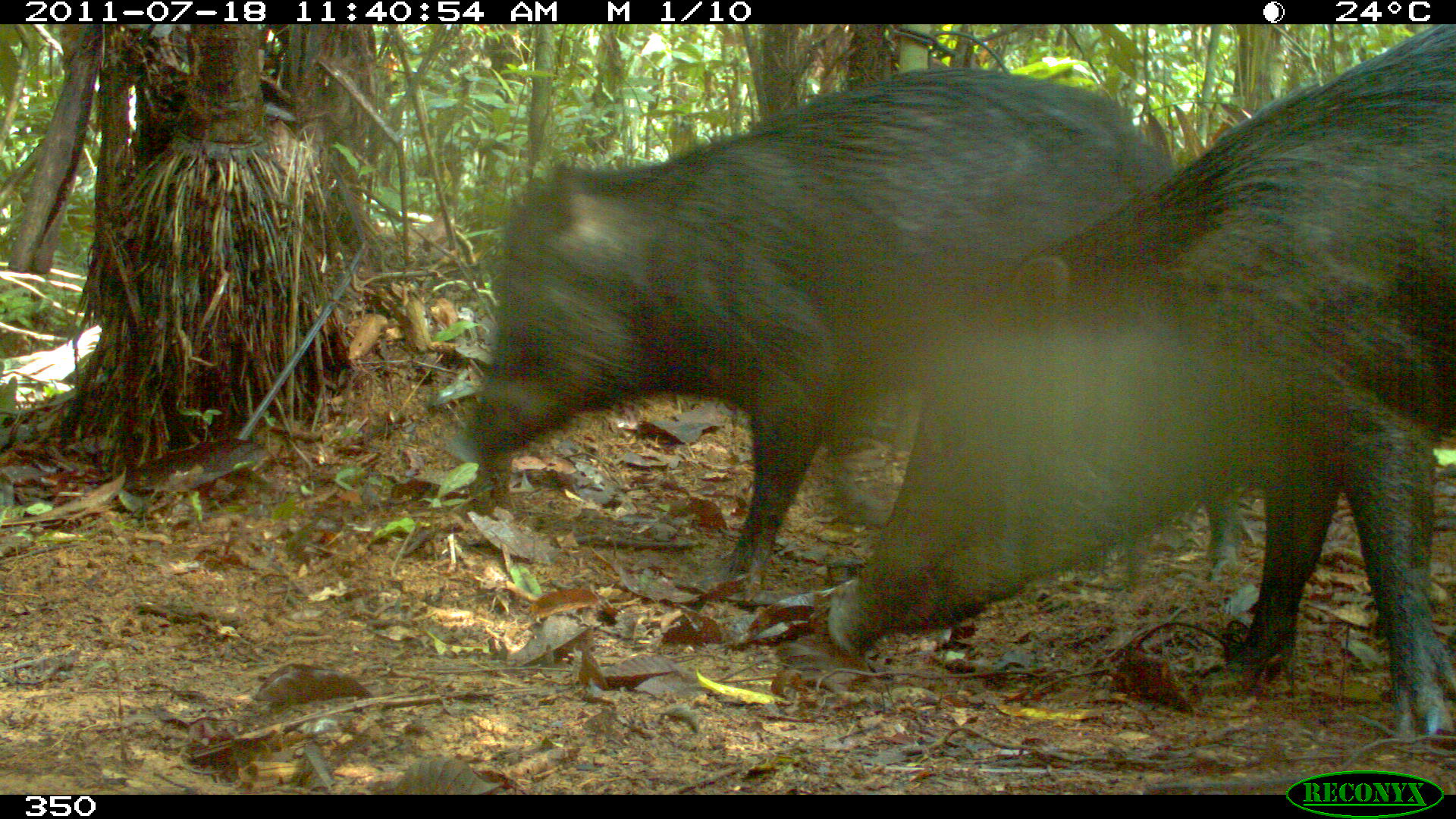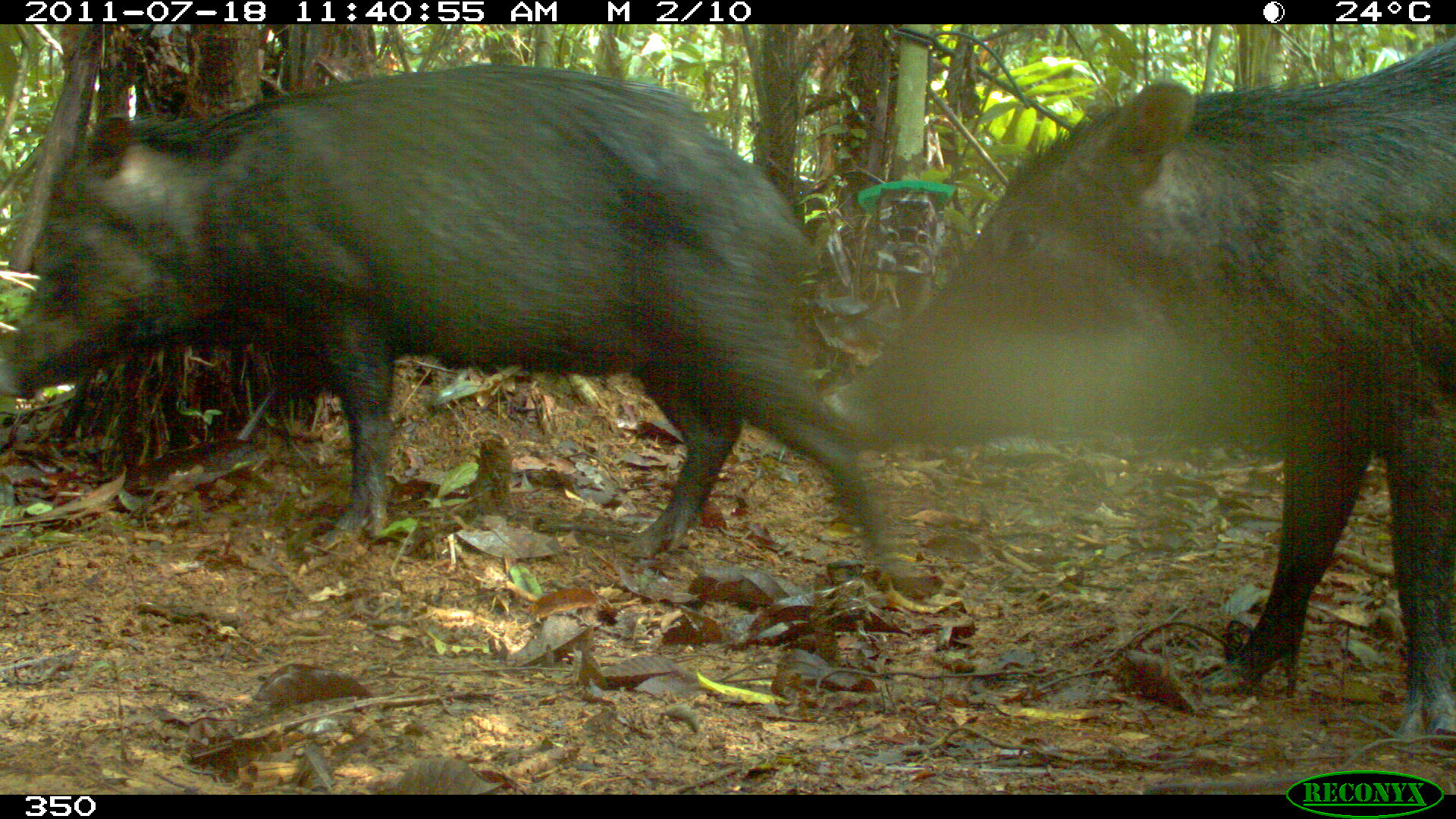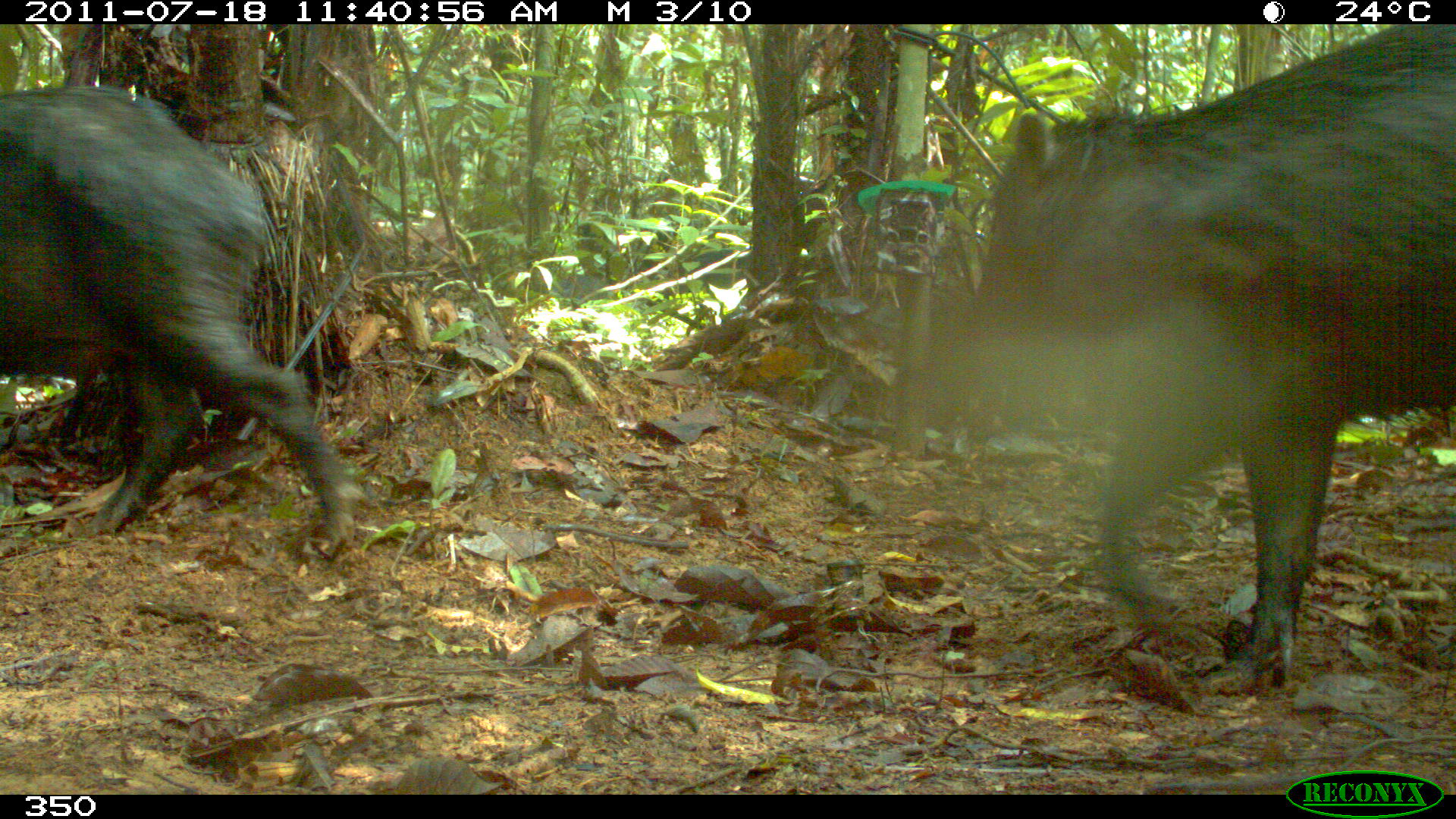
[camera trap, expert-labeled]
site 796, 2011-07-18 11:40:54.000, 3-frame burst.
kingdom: Animalia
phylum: Chordata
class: Mammalia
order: Artiodactyla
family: Tayassuidae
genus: Tayassu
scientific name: Tayassu pecari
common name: white-lipped peccary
Tayassu pecari (white-lipped peccary).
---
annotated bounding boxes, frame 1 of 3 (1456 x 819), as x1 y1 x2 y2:
tayassu pecari: 826 24 1456 741; 439 66 1245 602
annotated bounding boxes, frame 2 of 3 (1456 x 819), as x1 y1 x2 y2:
tayassu pecari: 0 58 905 580; 811 35 1456 747